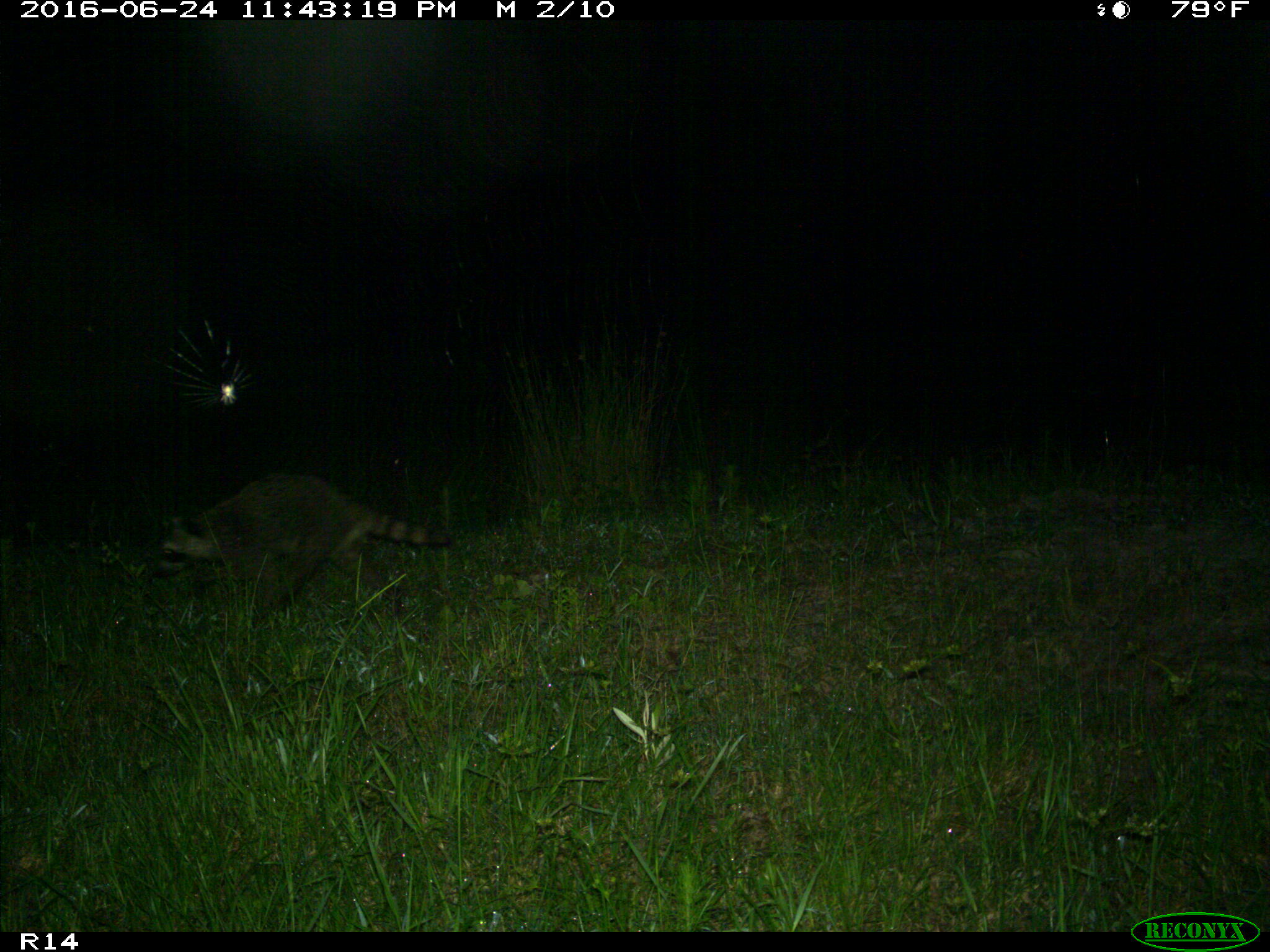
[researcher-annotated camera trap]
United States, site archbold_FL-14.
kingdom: Animalia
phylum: Chordata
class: Mammalia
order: Carnivora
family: Procyonidae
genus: Procyon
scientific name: Procyon lotor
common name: common raccoon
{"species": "Procyon lotor (common raccoon)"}